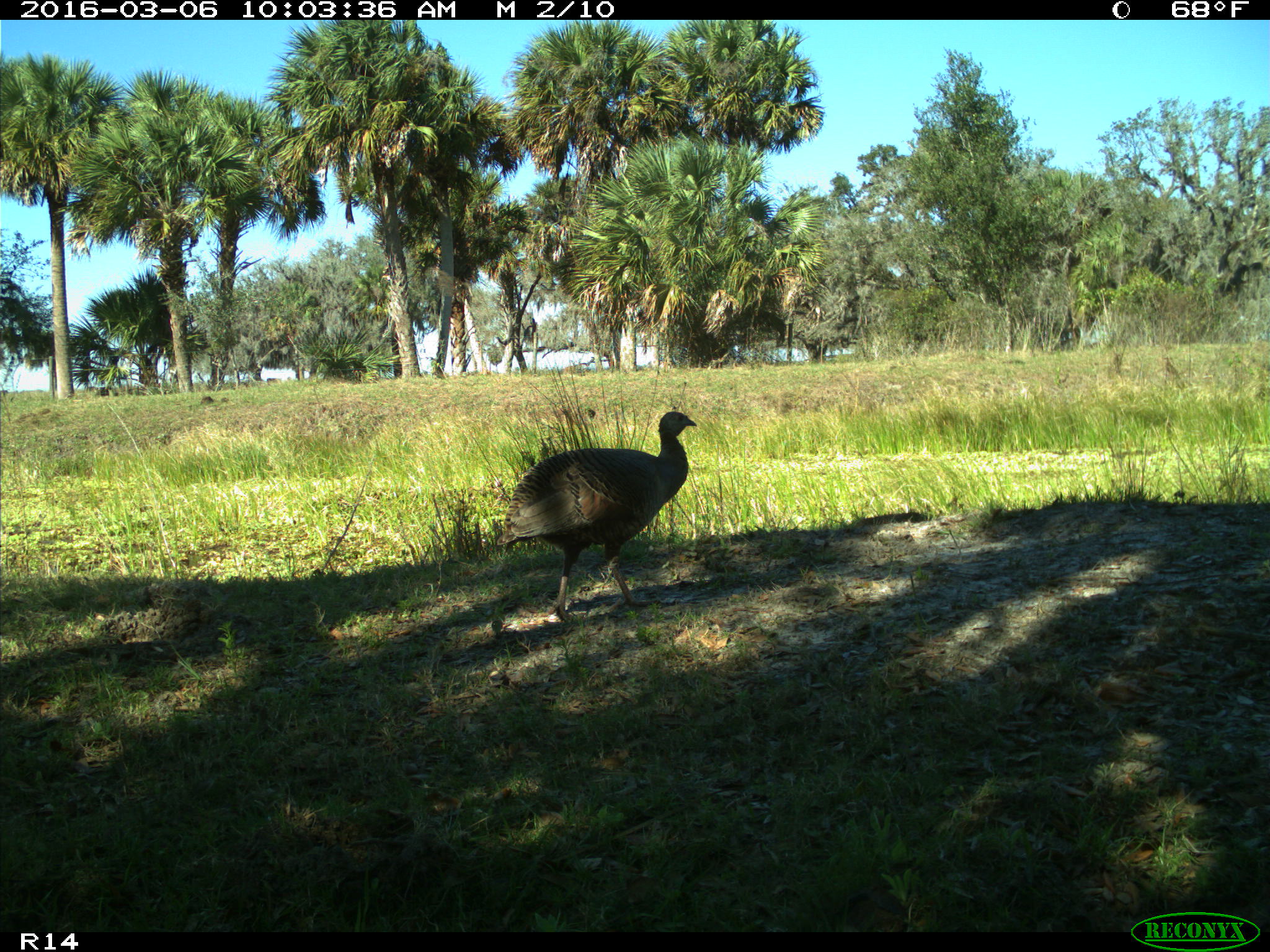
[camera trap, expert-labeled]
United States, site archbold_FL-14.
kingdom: Animalia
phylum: Chordata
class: Aves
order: Galliformes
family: Phasianidae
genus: Meleagris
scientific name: Meleagris gallopavo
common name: wild turkey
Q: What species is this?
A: Meleagris gallopavo (wild turkey).